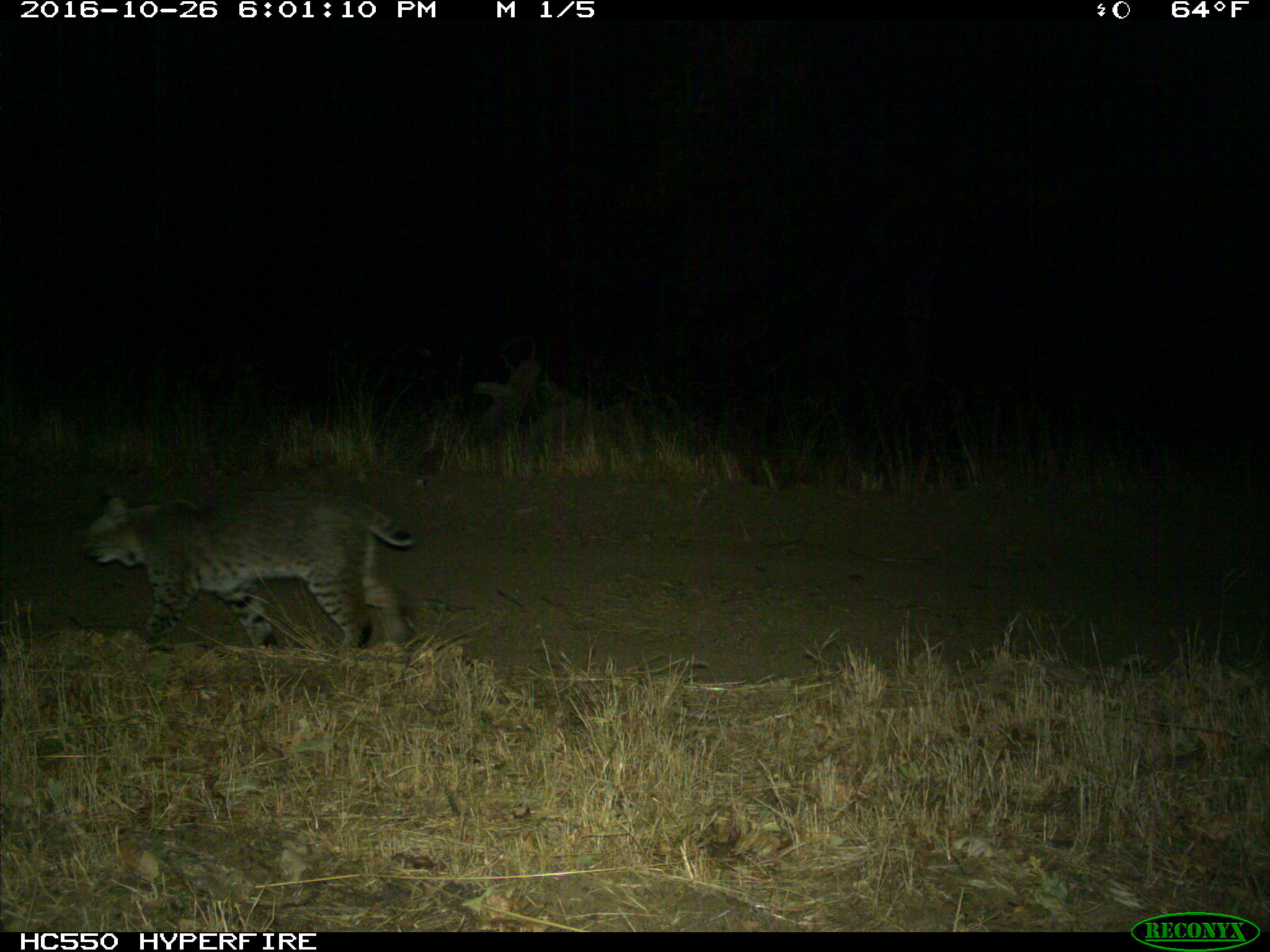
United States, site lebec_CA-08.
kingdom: Animalia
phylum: Chordata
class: Mammalia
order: Carnivora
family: Felidae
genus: Lynx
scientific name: Lynx rufus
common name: bobcat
Lynx rufus (bobcat).